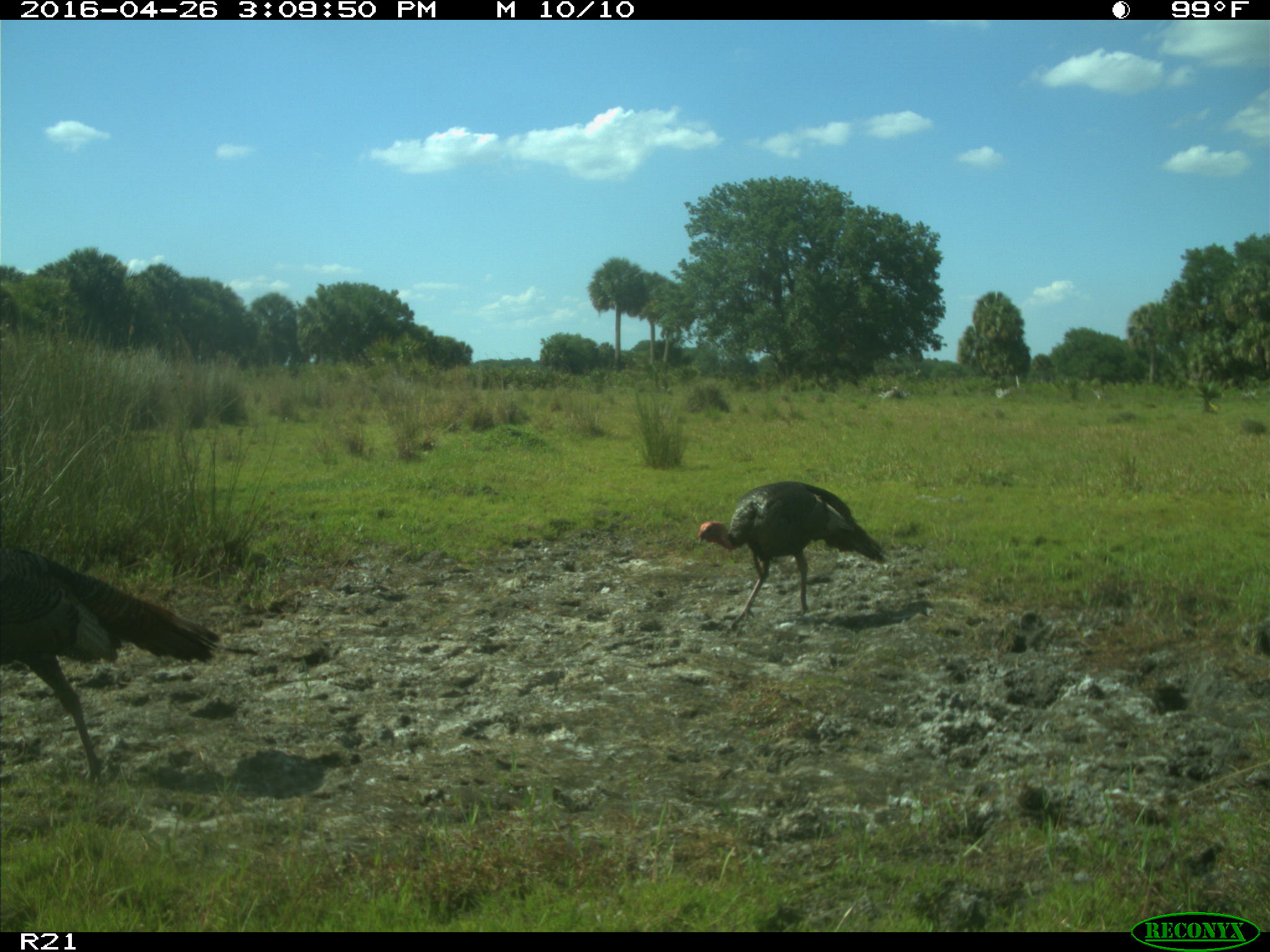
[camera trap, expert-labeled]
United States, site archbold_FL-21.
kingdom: Animalia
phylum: Chordata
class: Aves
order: Galliformes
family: Phasianidae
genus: Meleagris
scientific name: Meleagris gallopavo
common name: wild turkey